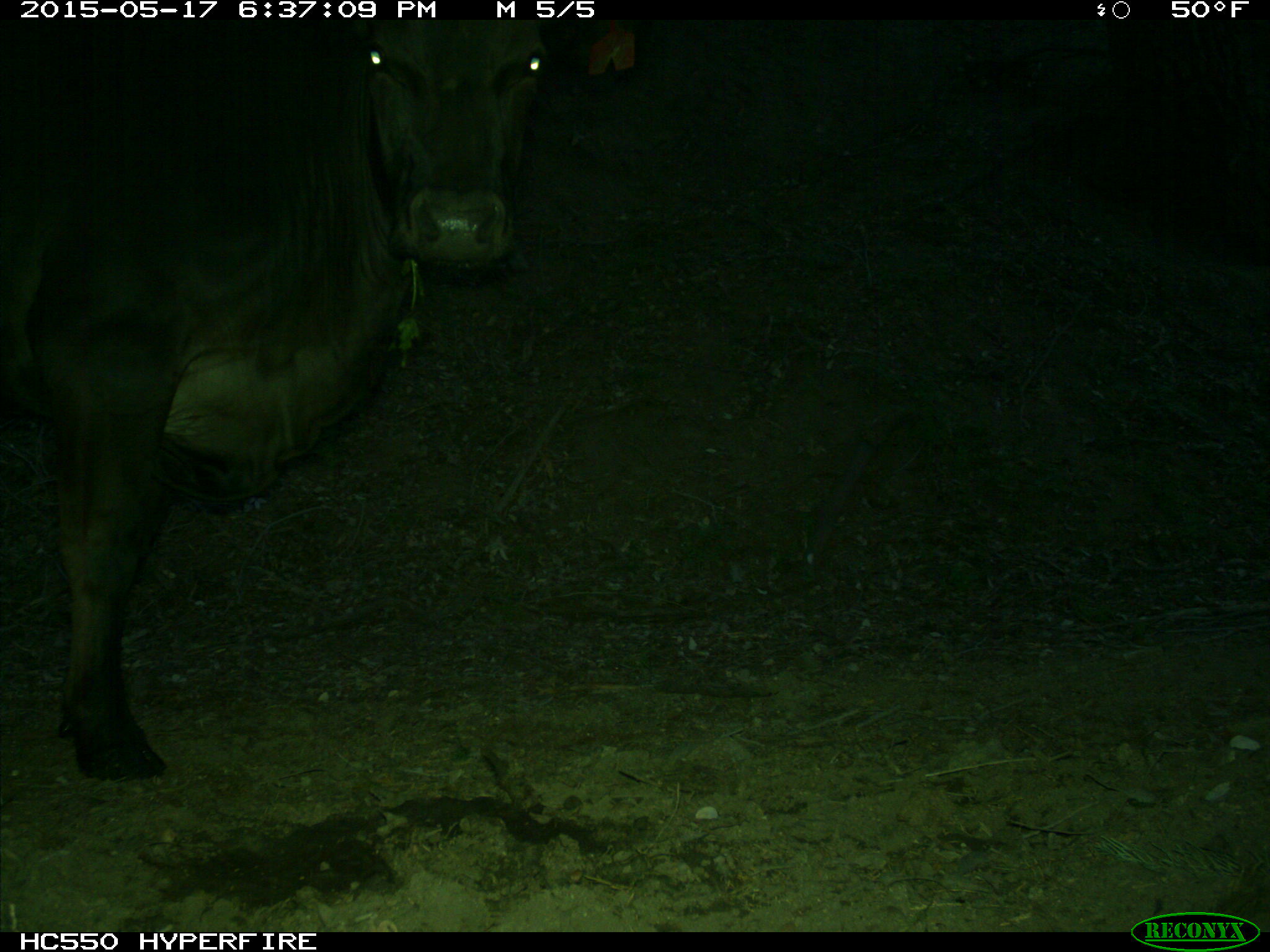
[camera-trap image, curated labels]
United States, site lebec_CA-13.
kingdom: Animalia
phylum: Chordata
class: Mammalia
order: Artiodactyla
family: Bovidae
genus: Bos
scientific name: Bos taurus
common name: domestic cow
Bos taurus (domestic cow).